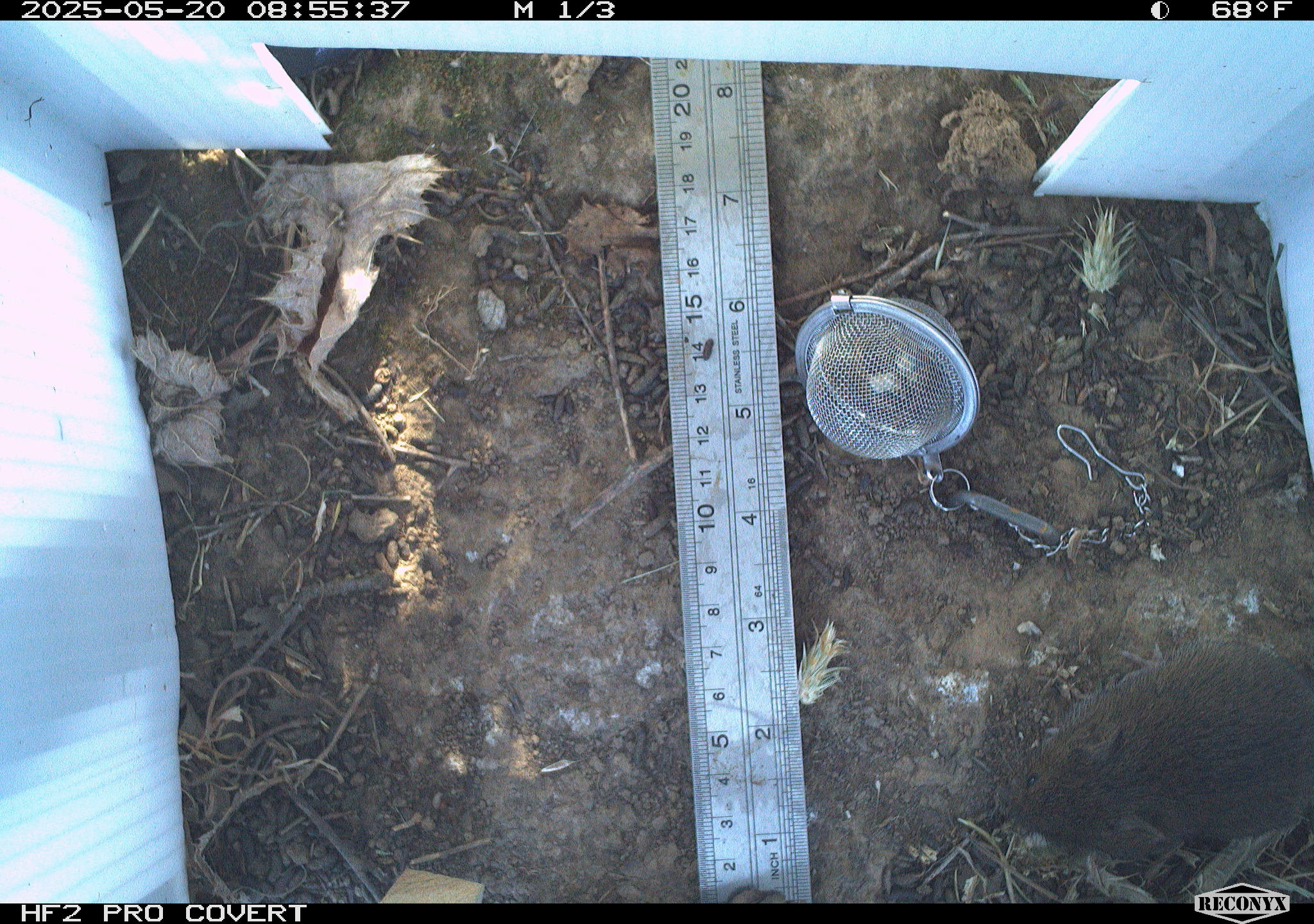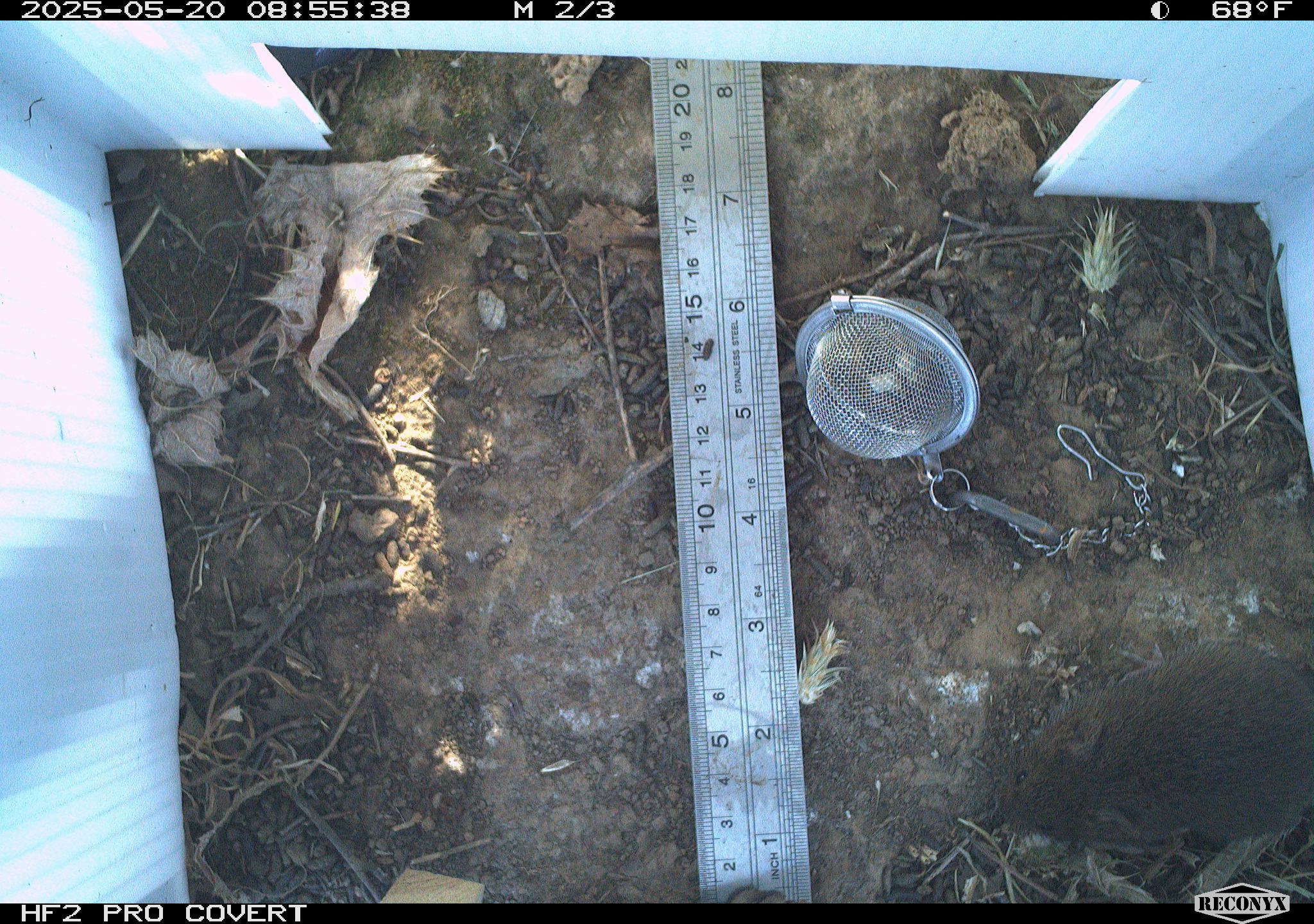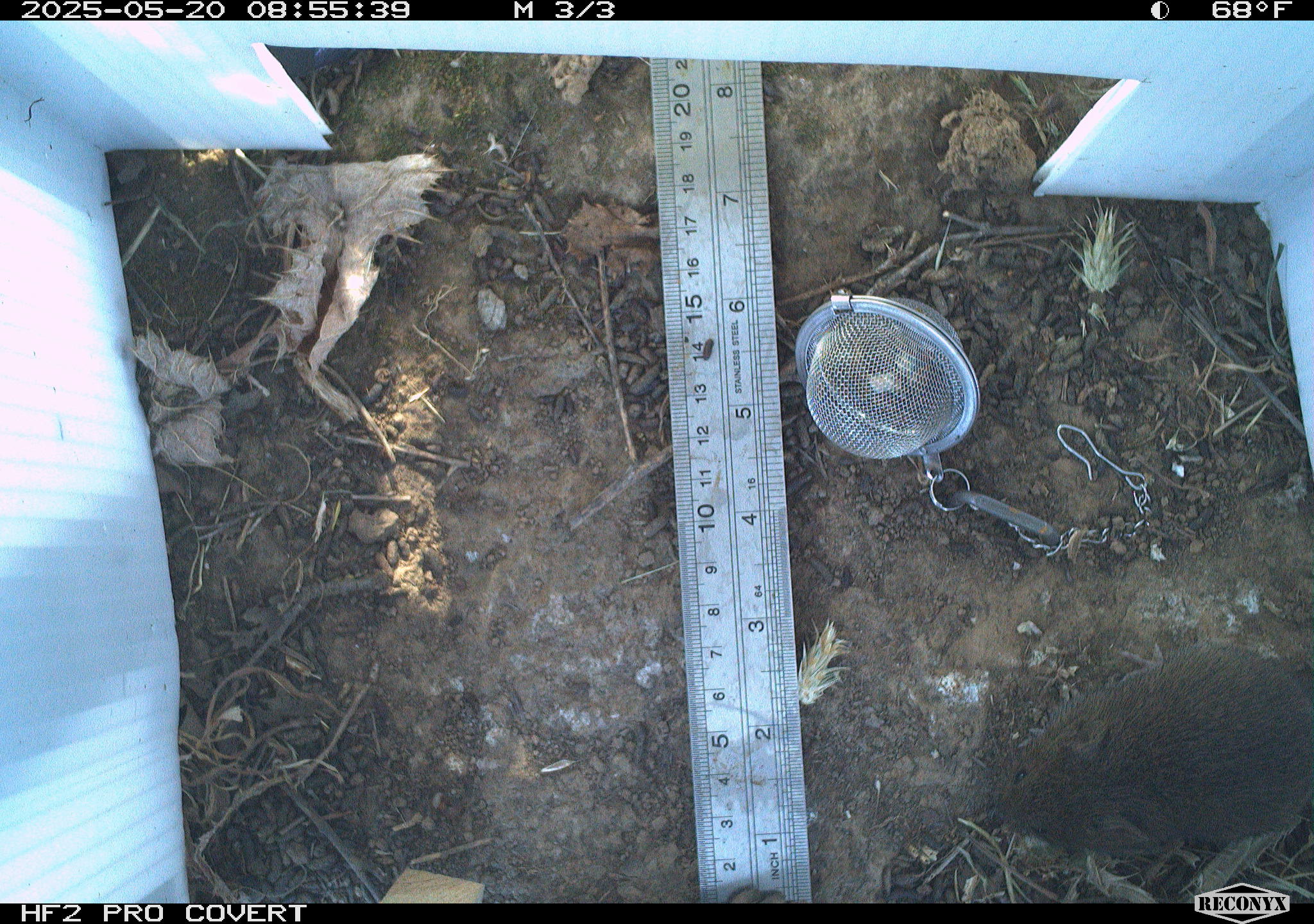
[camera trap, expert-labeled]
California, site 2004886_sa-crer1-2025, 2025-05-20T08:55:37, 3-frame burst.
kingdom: Animalia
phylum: Chordata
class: Mammalia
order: Rodentia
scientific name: Rodentia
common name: rodent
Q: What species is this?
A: Rodent (Rodentia).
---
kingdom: Animalia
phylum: Chordata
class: Mammalia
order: Rodentia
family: Cricetidae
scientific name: Arvicolinae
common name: voles, lemmings, and muskrats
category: arvicolinae subfamily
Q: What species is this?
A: Arvicolinae subfamily (voles, lemmings, and muskrats) (Arvicolinae).